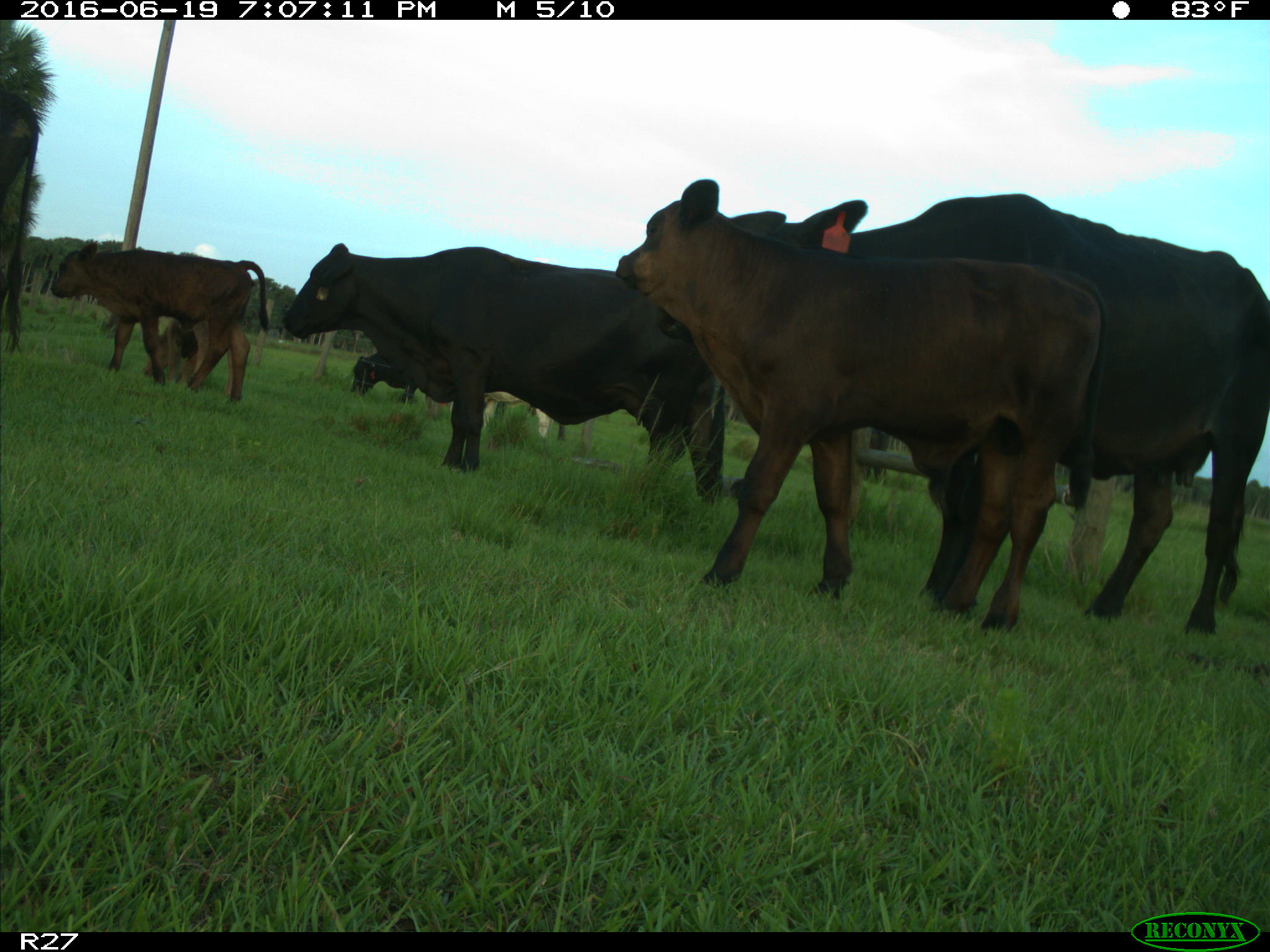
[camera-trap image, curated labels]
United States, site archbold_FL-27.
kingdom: Animalia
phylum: Chordata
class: Mammalia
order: Artiodactyla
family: Bovidae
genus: Bos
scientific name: Bos taurus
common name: domestic cow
Bos taurus (domestic cow).